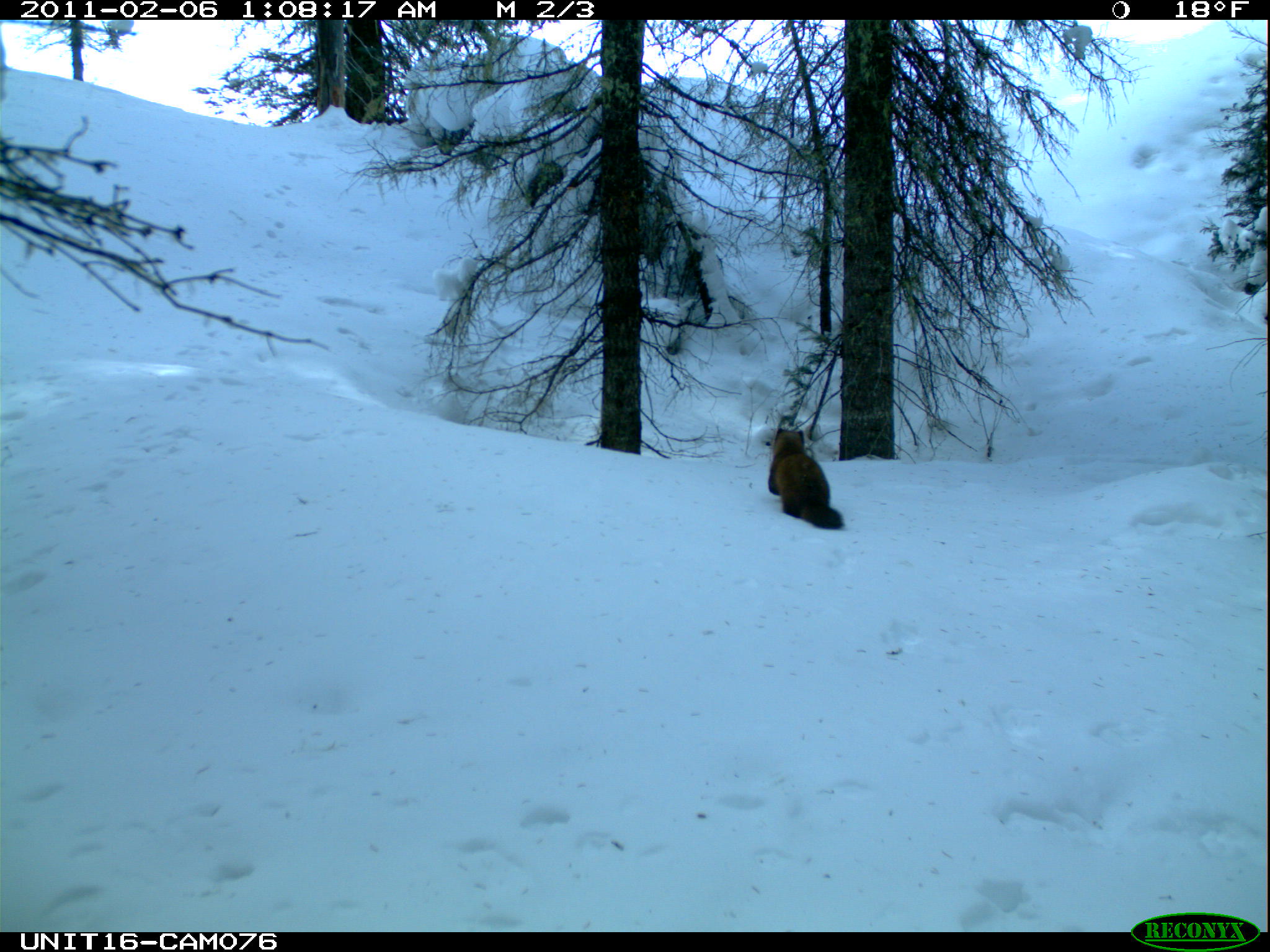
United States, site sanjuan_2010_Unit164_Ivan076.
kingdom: Animalia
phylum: Chordata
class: Mammalia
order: Carnivora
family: Mustelidae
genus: Martes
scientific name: Martes americana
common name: american marten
Martes americana (american marten).